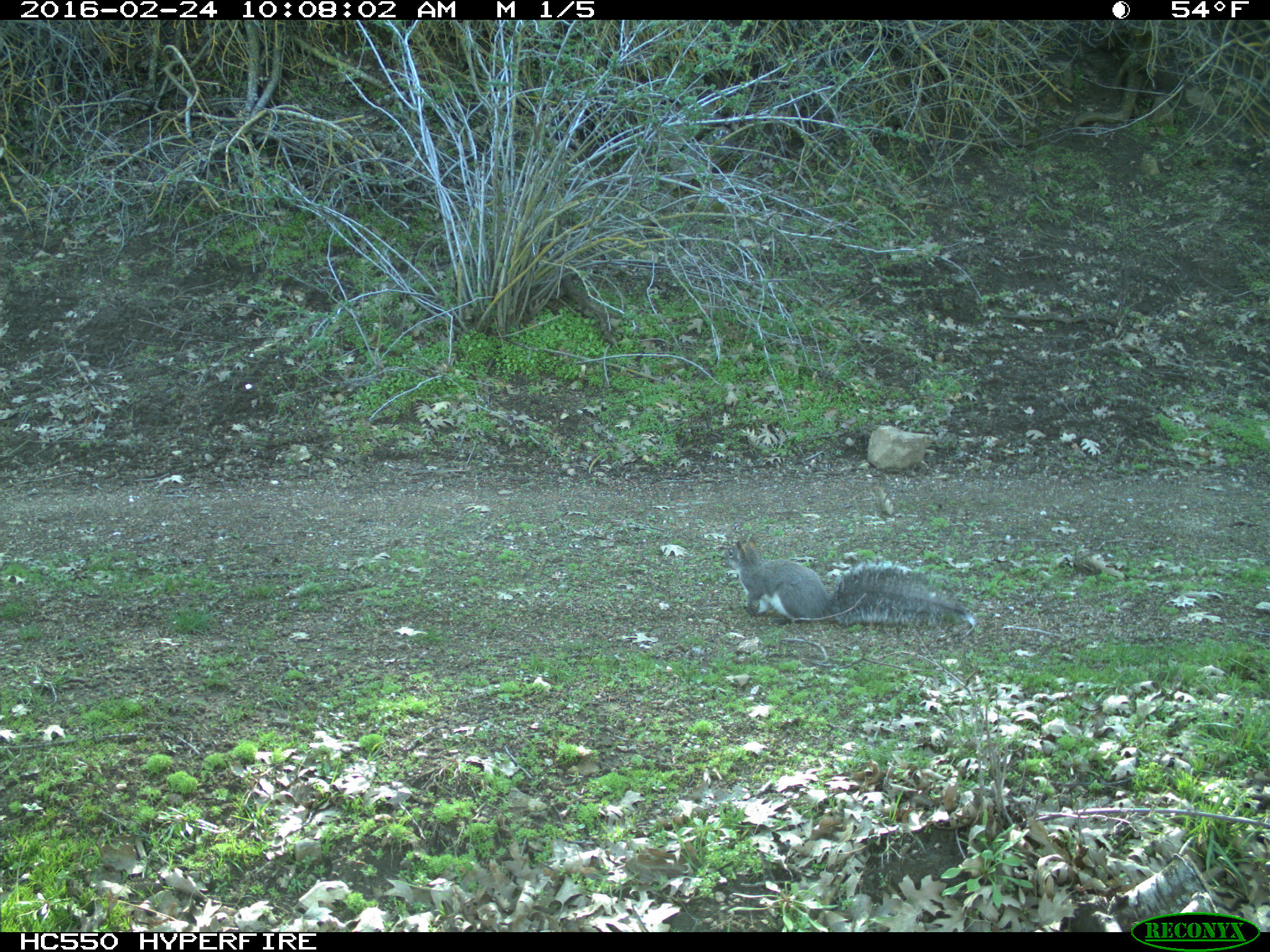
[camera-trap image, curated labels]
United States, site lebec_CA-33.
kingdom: Animalia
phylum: Chordata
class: Mammalia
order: Rodentia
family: Sciuridae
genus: Sciurus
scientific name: Sciurus carolinensis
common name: eastern gray squirrel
Sciurus carolinensis (eastern gray squirrel).